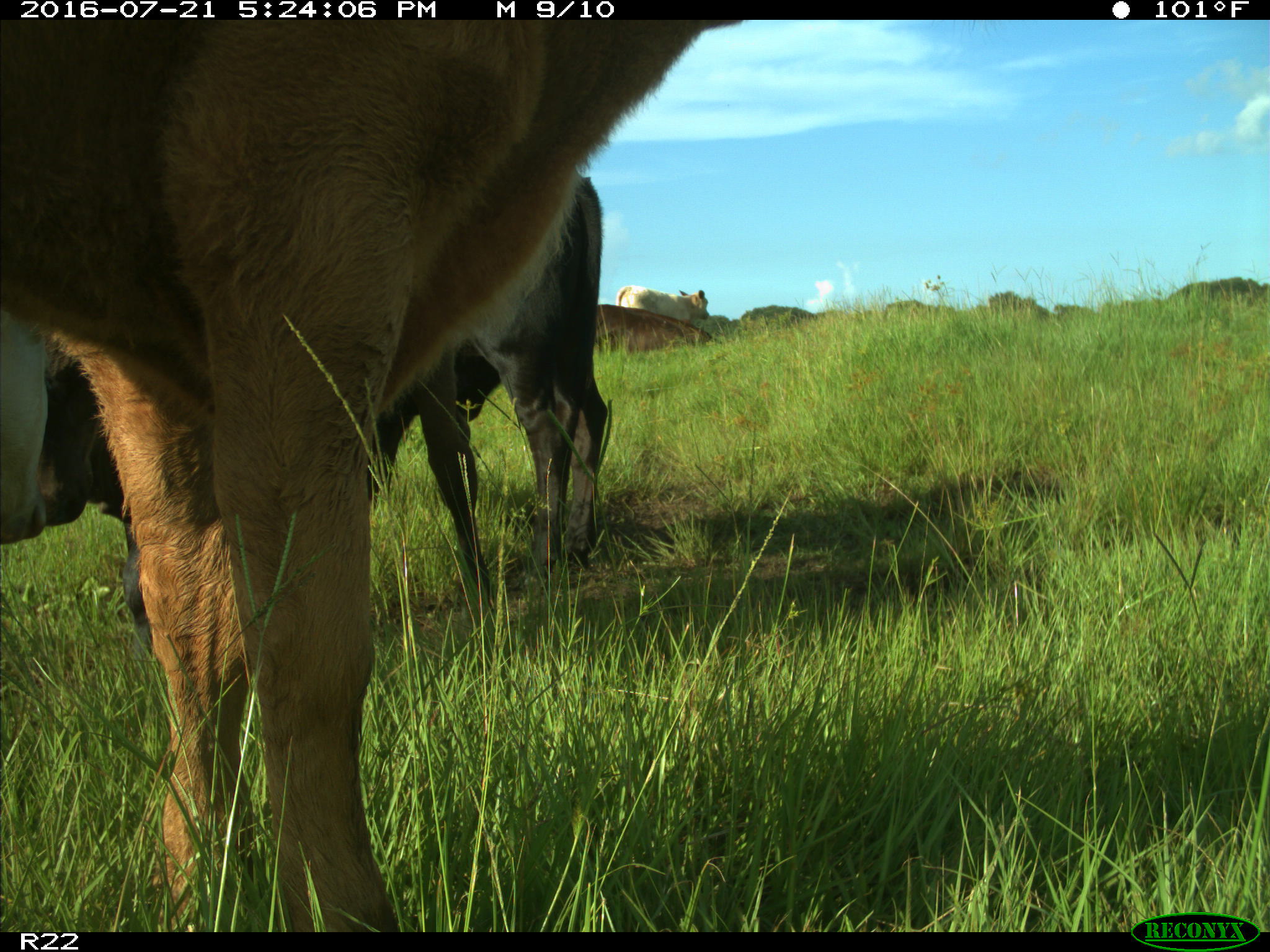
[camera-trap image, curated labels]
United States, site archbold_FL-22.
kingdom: Animalia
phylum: Chordata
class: Mammalia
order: Artiodactyla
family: Bovidae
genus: Bos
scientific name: Bos taurus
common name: domestic cow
Bos taurus (domestic cow).